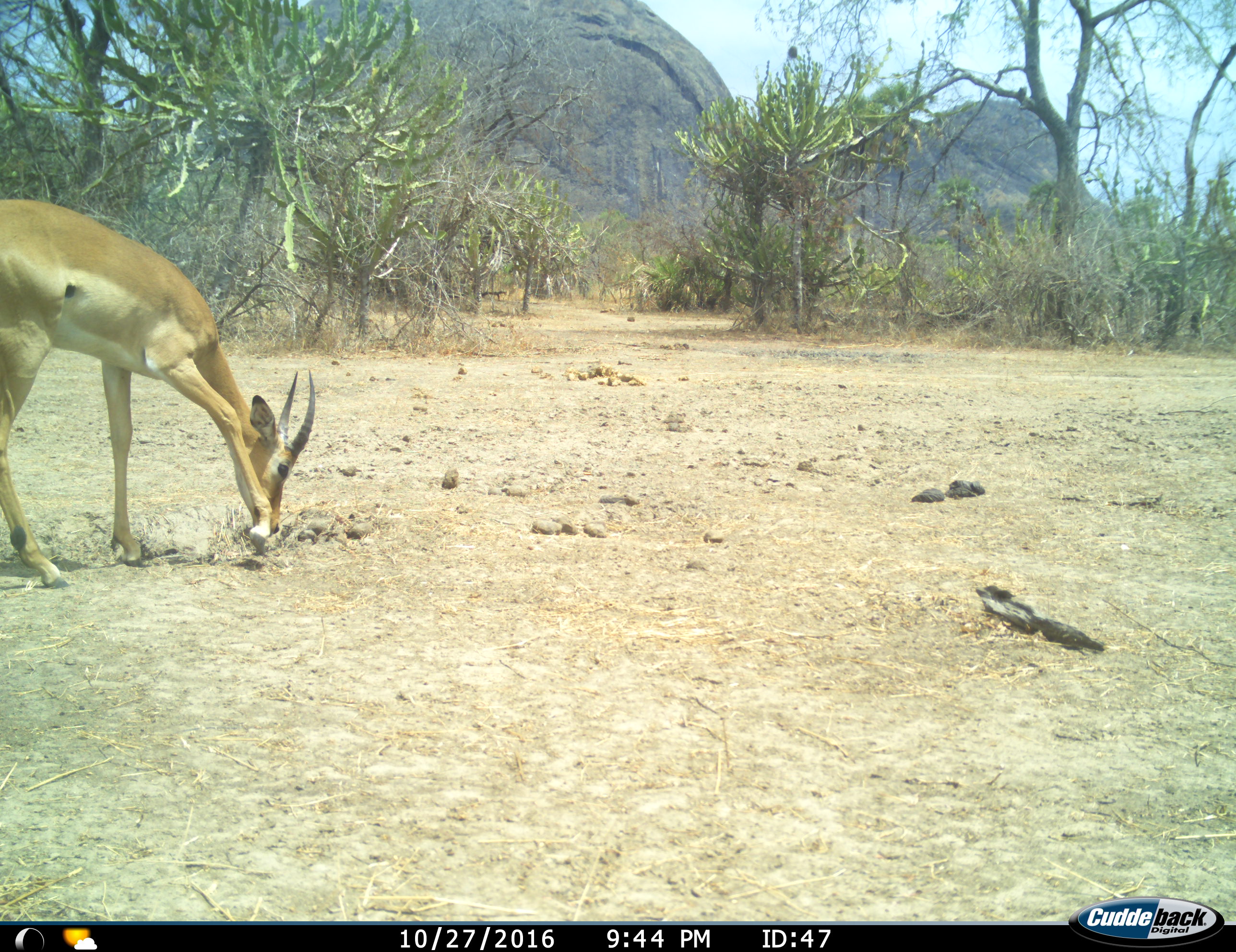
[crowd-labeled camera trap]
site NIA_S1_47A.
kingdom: Animalia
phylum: Chordata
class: Mammalia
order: Artiodactyla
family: Bovidae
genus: Aepyceros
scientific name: Aepyceros melampus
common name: impala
Impala (Aepyceros melampus), count 1. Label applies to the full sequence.